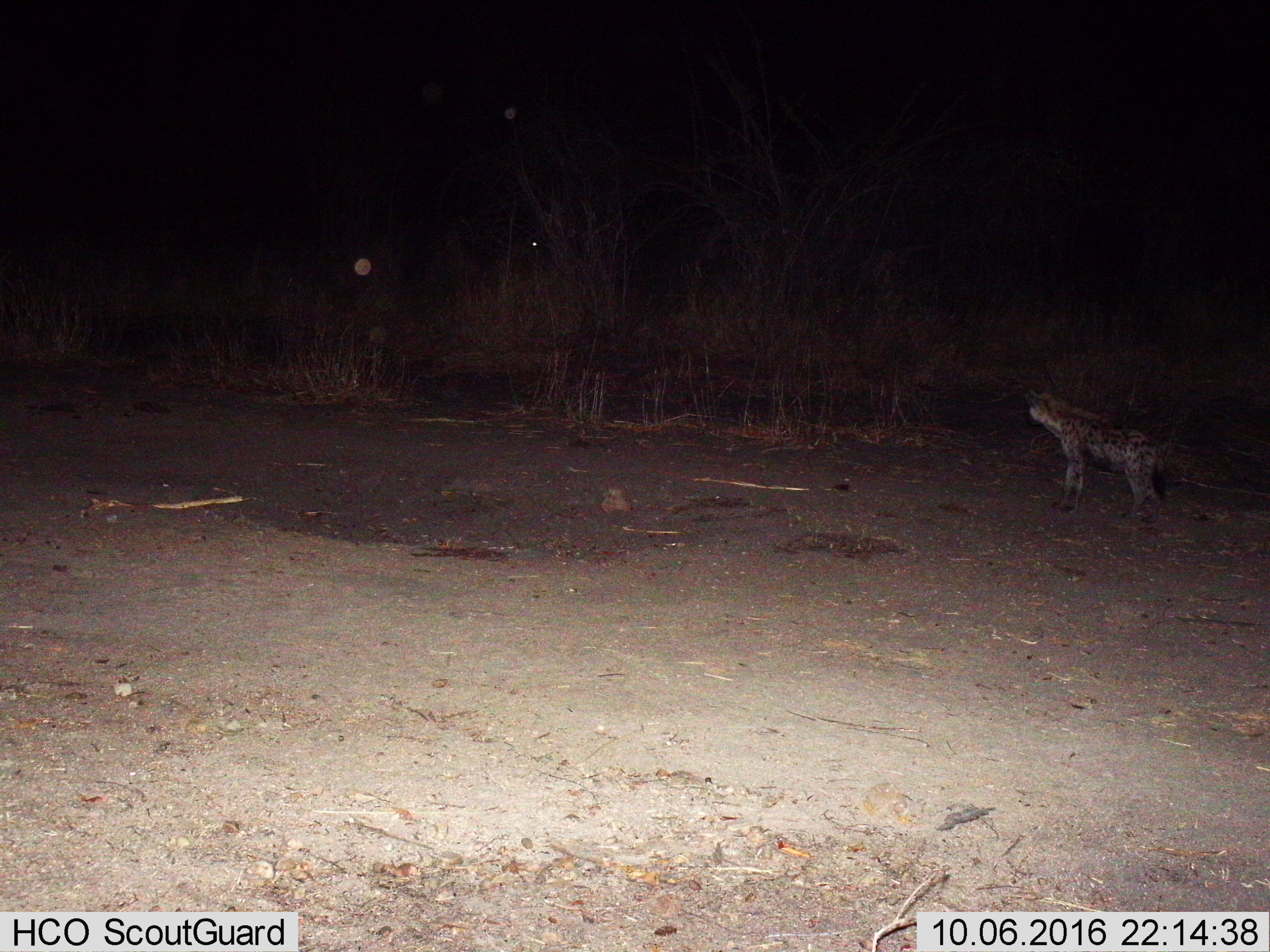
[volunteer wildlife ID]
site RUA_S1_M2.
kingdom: Animalia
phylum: Chordata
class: Mammalia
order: Carnivora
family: Hyaenidae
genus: Crocuta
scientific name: Crocuta crocuta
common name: spotted hyena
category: hyenaspotted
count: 1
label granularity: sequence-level